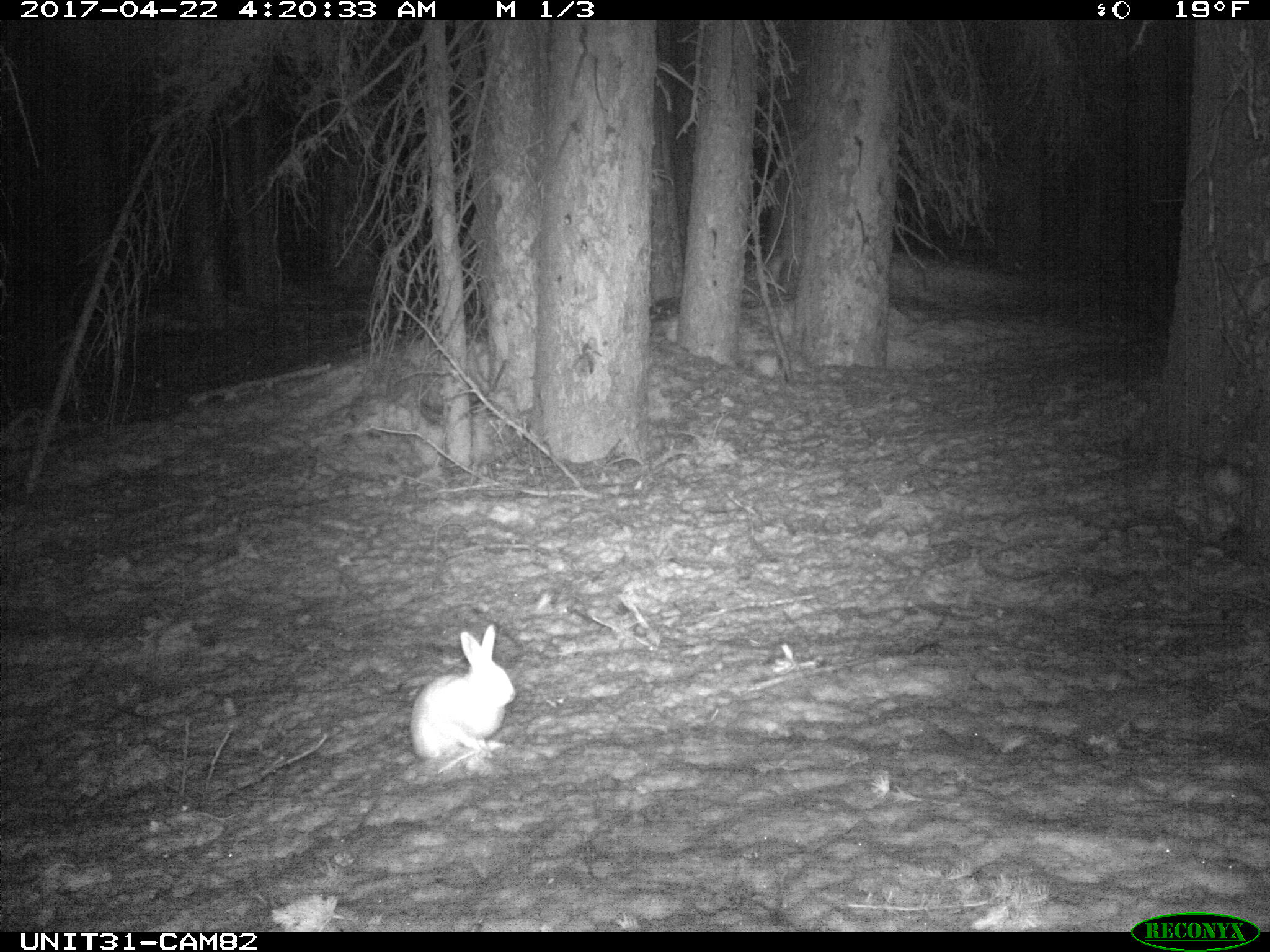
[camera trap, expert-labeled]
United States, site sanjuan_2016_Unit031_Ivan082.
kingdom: Animalia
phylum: Chordata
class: Mammalia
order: Lagomorpha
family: Leporidae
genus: Lepus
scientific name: Lepus americanus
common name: snowshoe hare